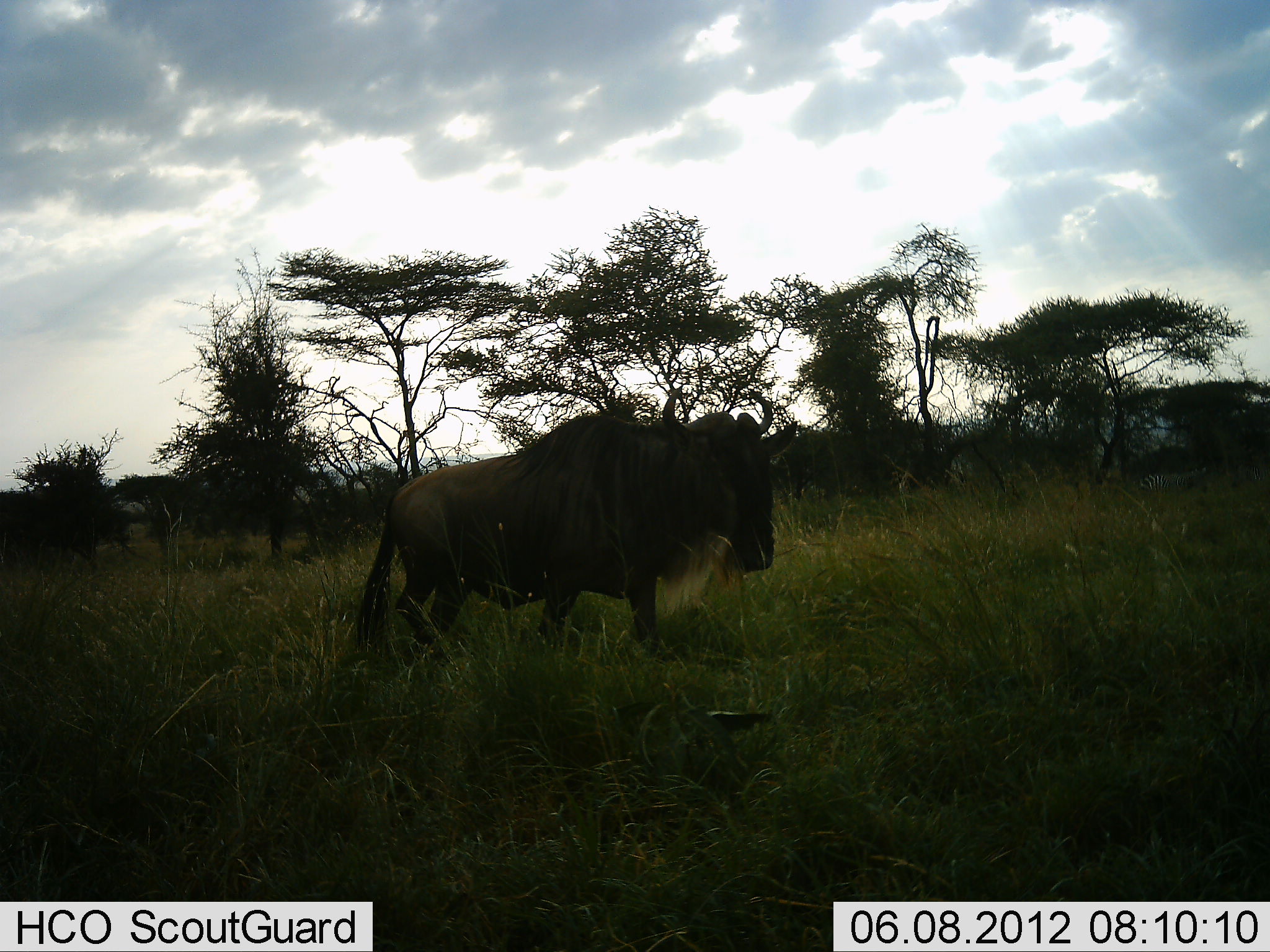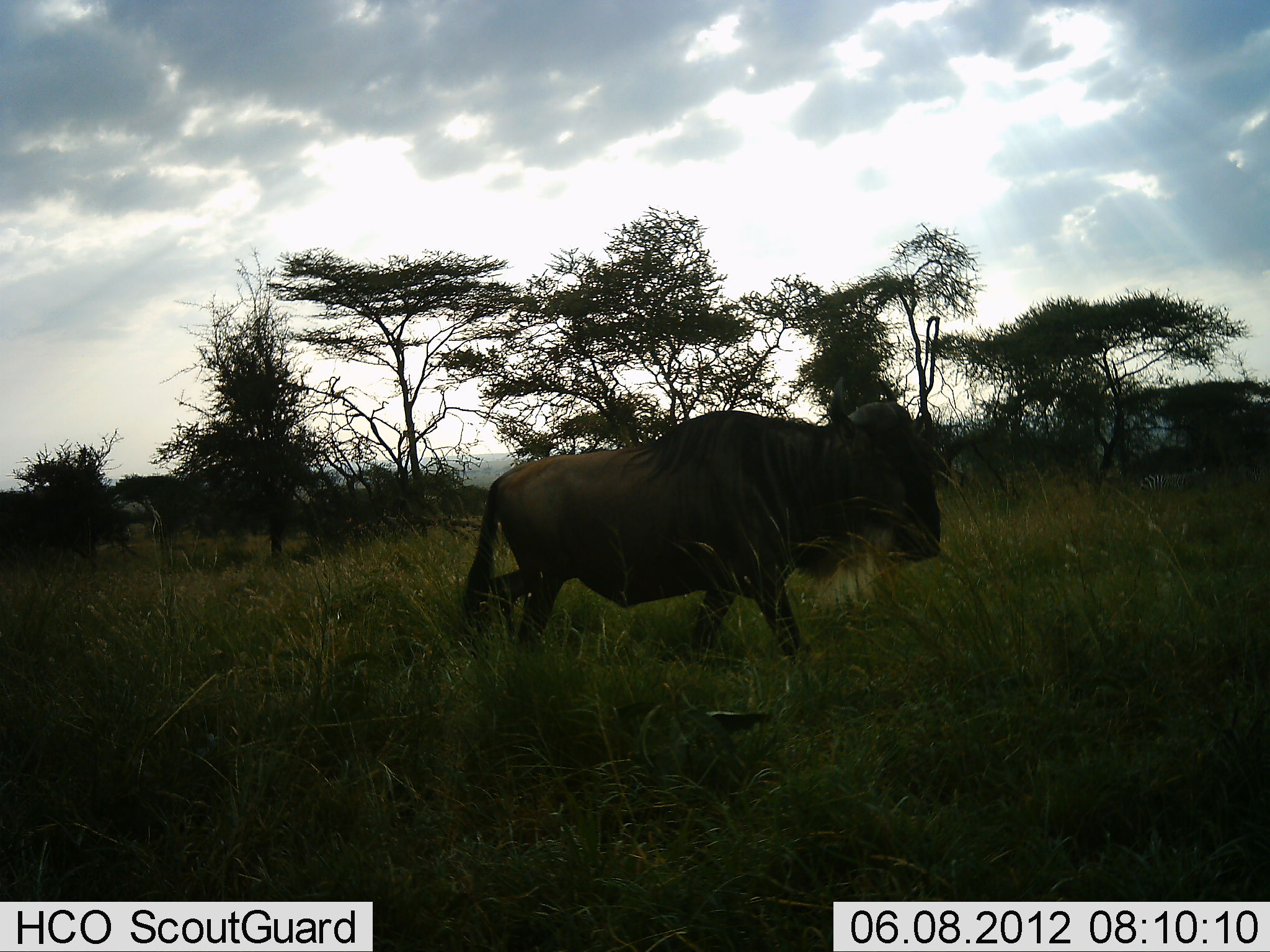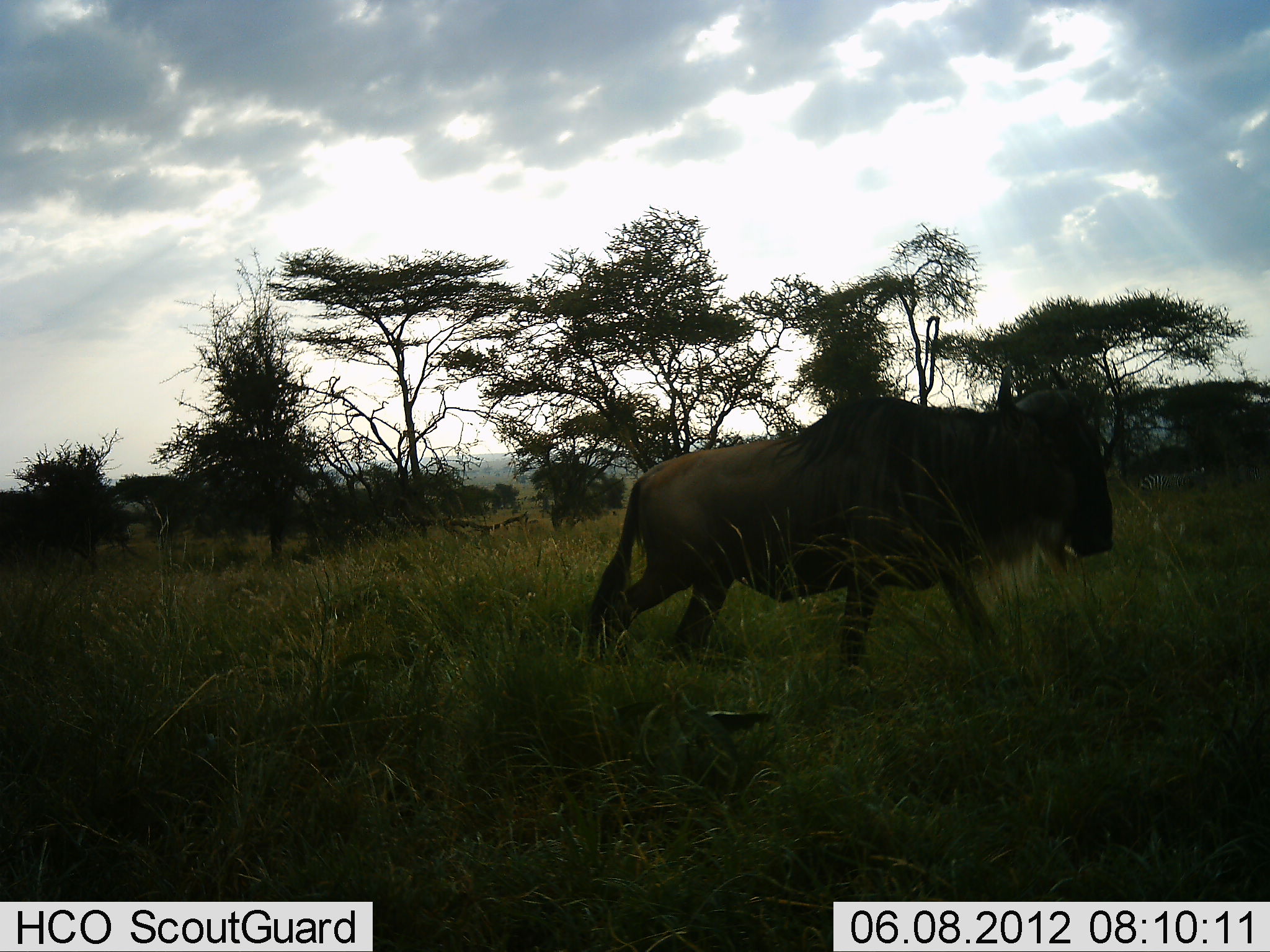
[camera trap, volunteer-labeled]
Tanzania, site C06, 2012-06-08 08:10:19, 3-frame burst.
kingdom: Animalia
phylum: Chordata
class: Mammalia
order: Artiodactyla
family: Bovidae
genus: Connochaetes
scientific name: Connochaetes taurinus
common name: blue wildebeest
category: wildebeest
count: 1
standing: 10%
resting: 0%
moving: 90%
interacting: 0%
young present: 0%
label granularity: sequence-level